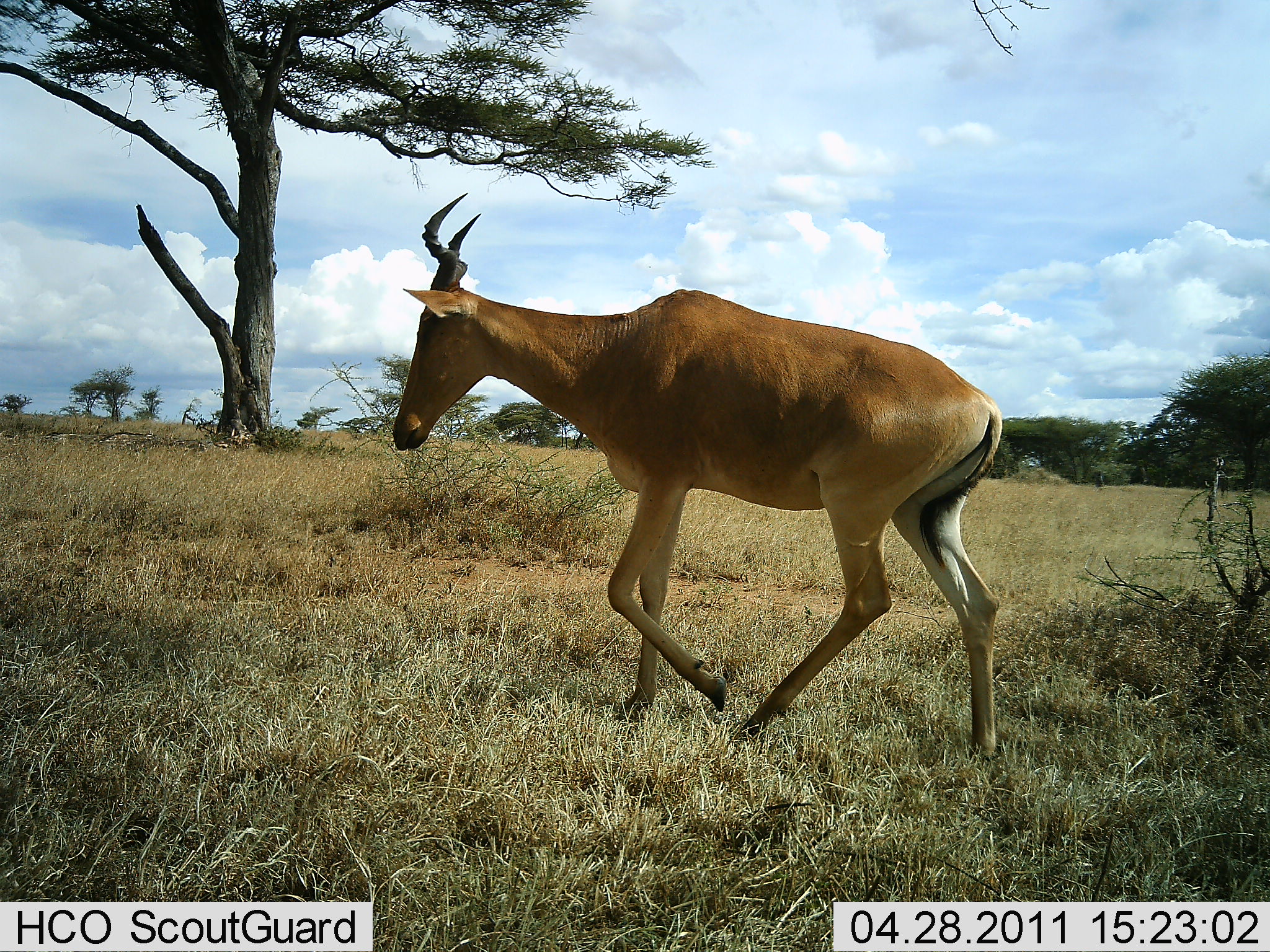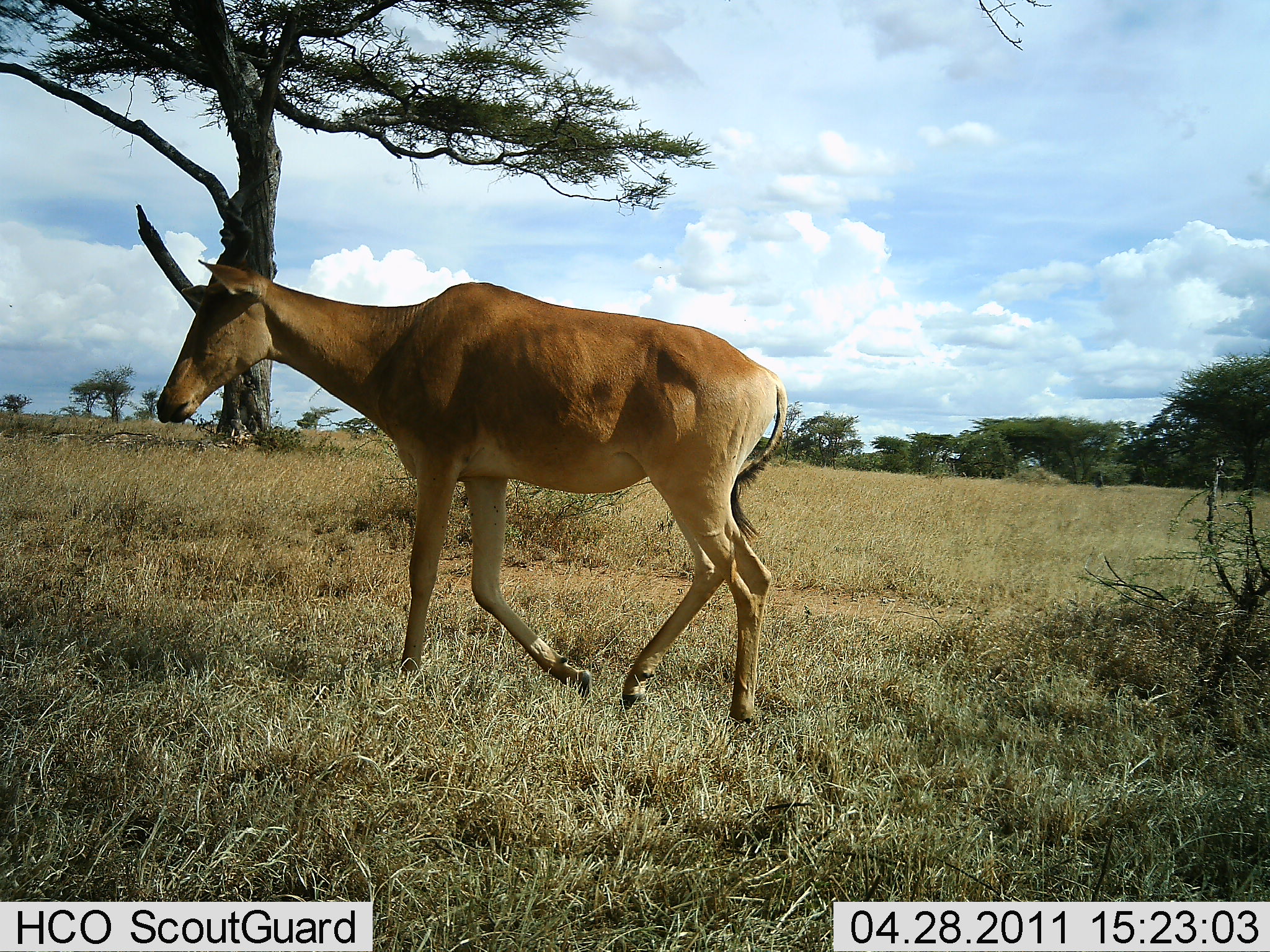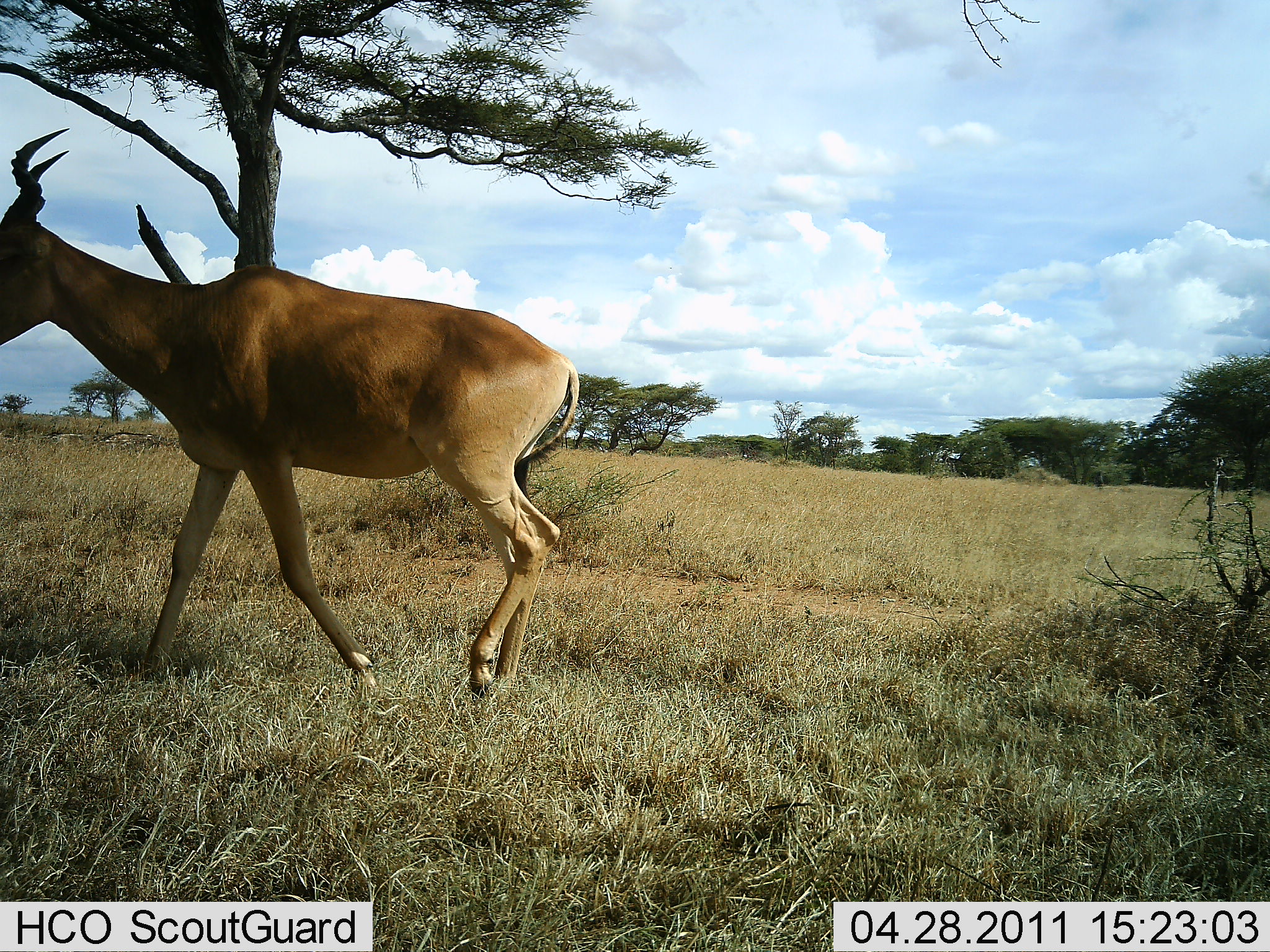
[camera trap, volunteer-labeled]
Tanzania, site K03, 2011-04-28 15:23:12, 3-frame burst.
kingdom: Animalia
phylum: Chordata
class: Mammalia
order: Artiodactyla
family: Bovidae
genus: Alcelaphus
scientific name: Alcelaphus buselaphus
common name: hartebeest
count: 1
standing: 12%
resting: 0%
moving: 94%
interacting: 0%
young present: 0%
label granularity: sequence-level